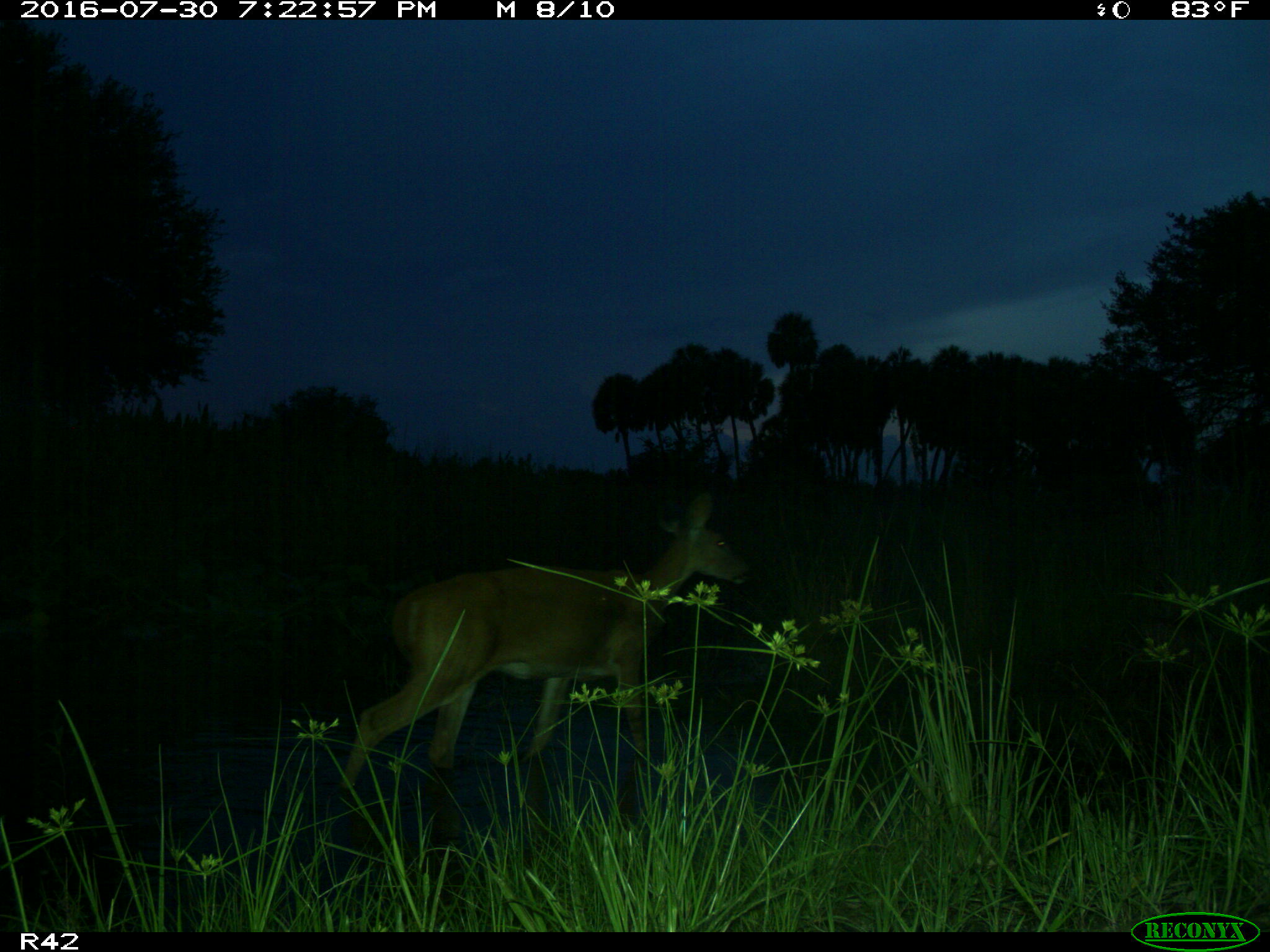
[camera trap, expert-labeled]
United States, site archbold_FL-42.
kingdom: Animalia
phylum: Chordata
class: Mammalia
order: Artiodactyla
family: Cervidae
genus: Odocoileus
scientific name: Odocoileus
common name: deer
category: unidentified deer